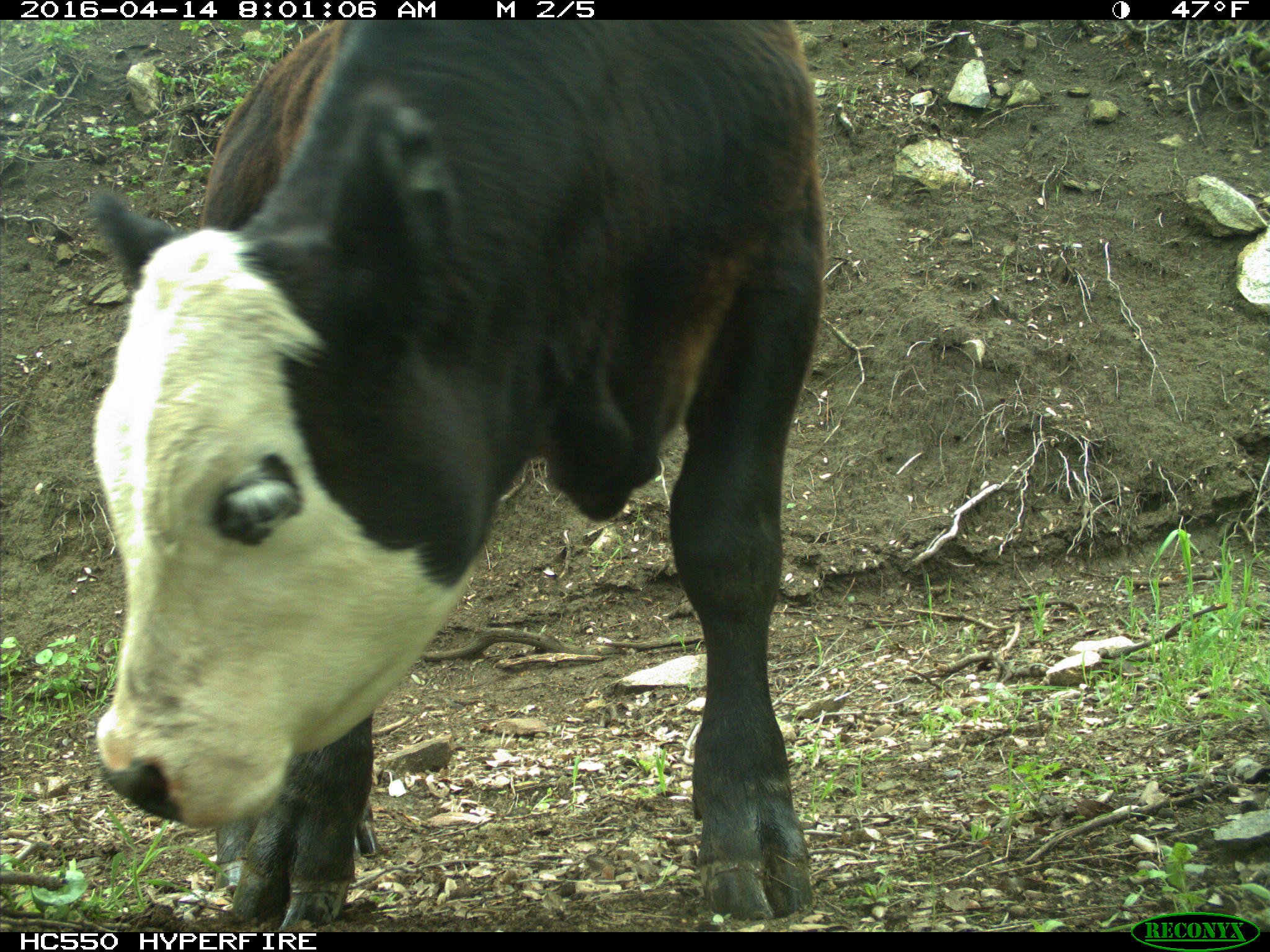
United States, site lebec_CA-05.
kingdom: Animalia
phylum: Chordata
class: Mammalia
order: Artiodactyla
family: Bovidae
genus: Bos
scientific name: Bos taurus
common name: domestic cow